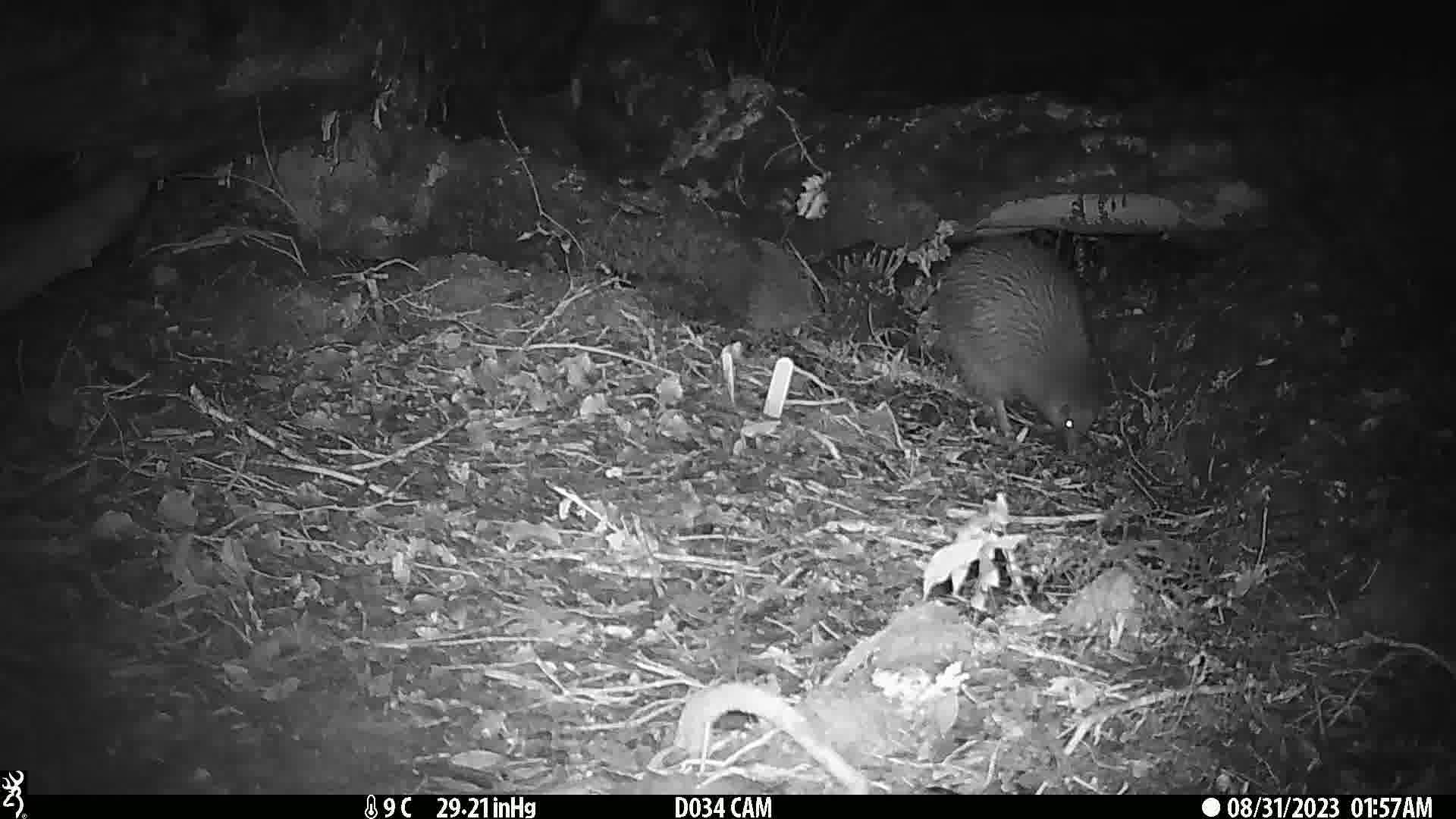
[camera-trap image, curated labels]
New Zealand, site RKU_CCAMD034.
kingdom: Animalia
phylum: Chordata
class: Aves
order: Apterygiformes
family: Apterygidae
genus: Apteryx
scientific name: Apteryx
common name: kiwi